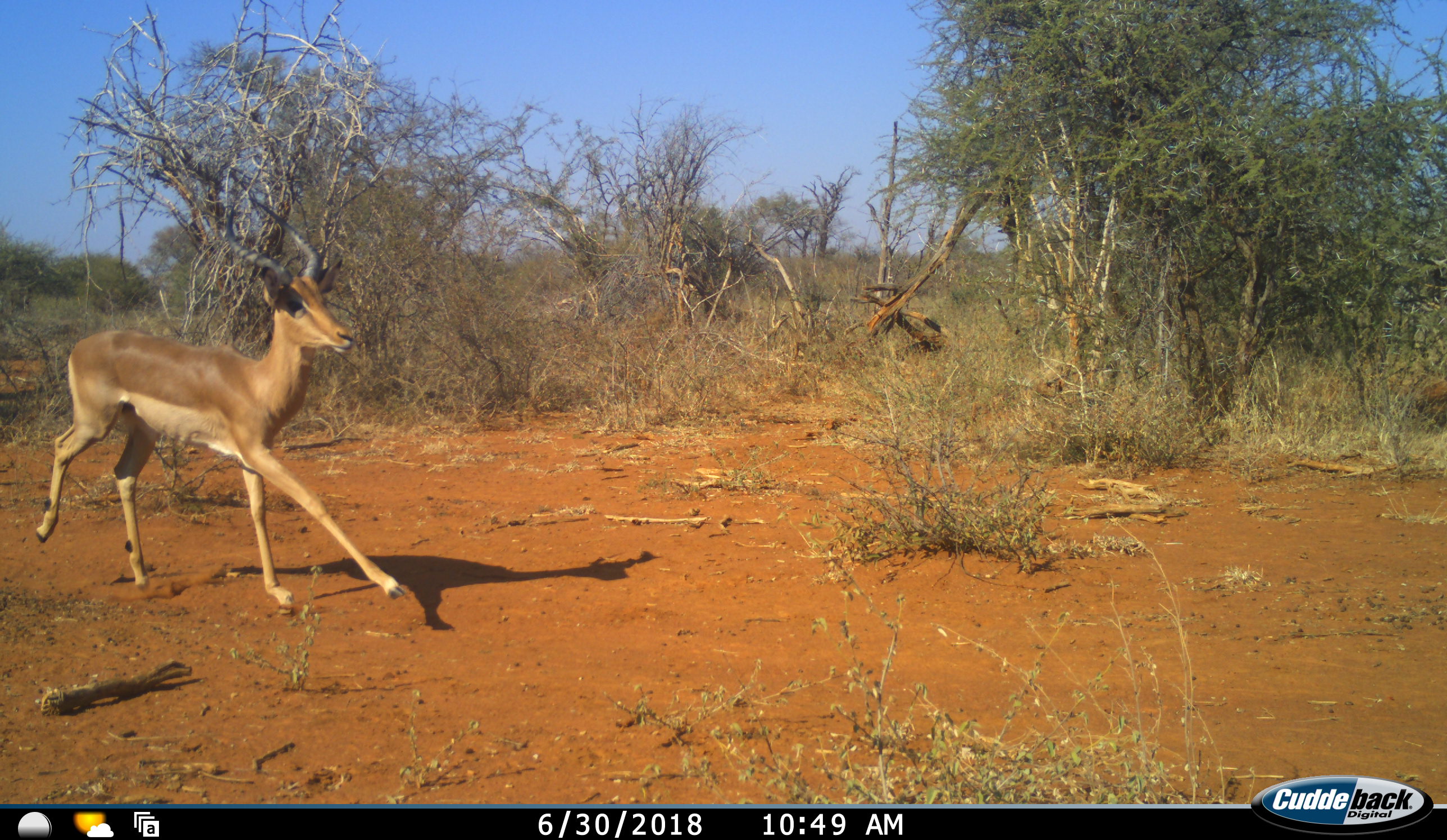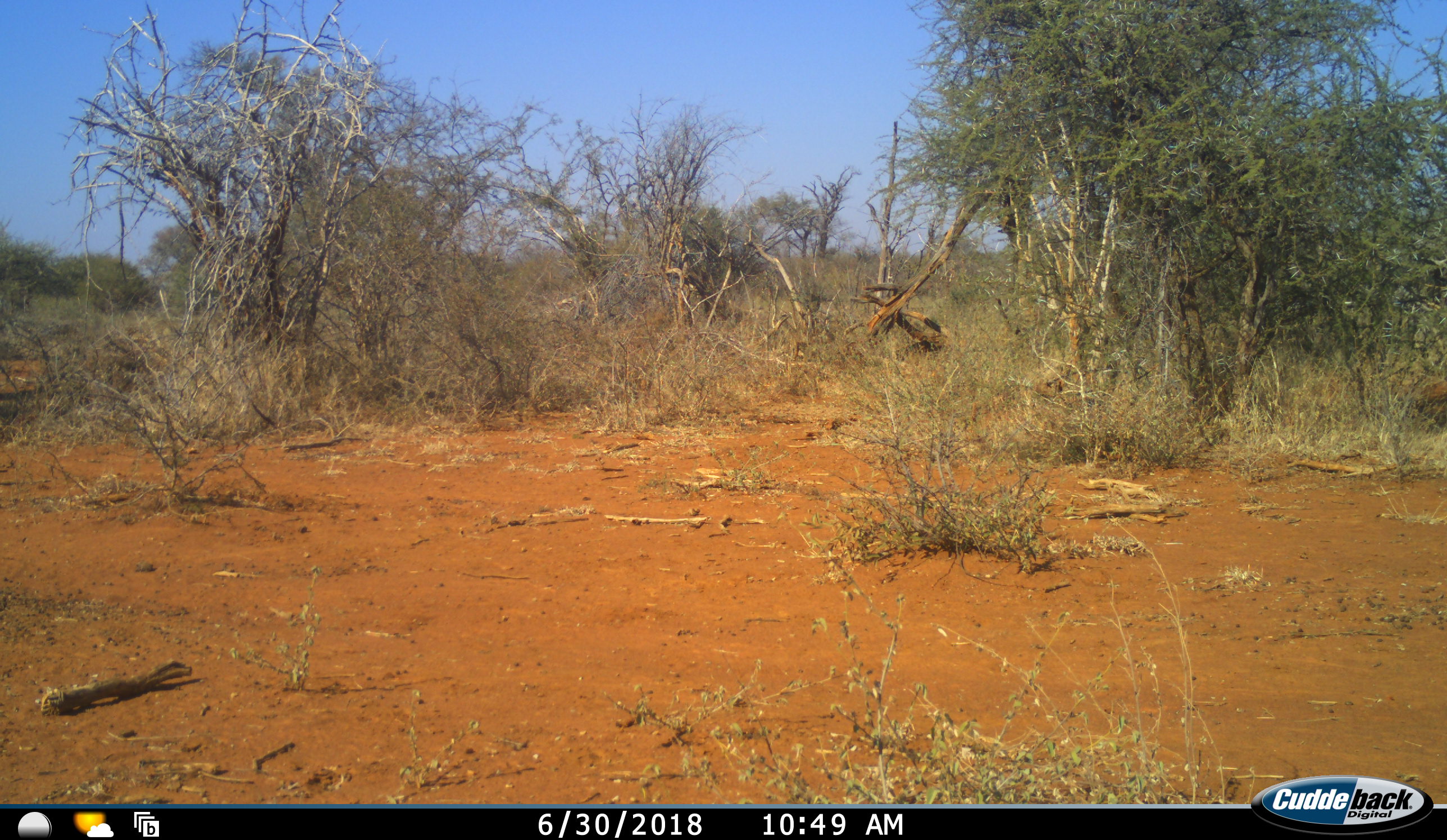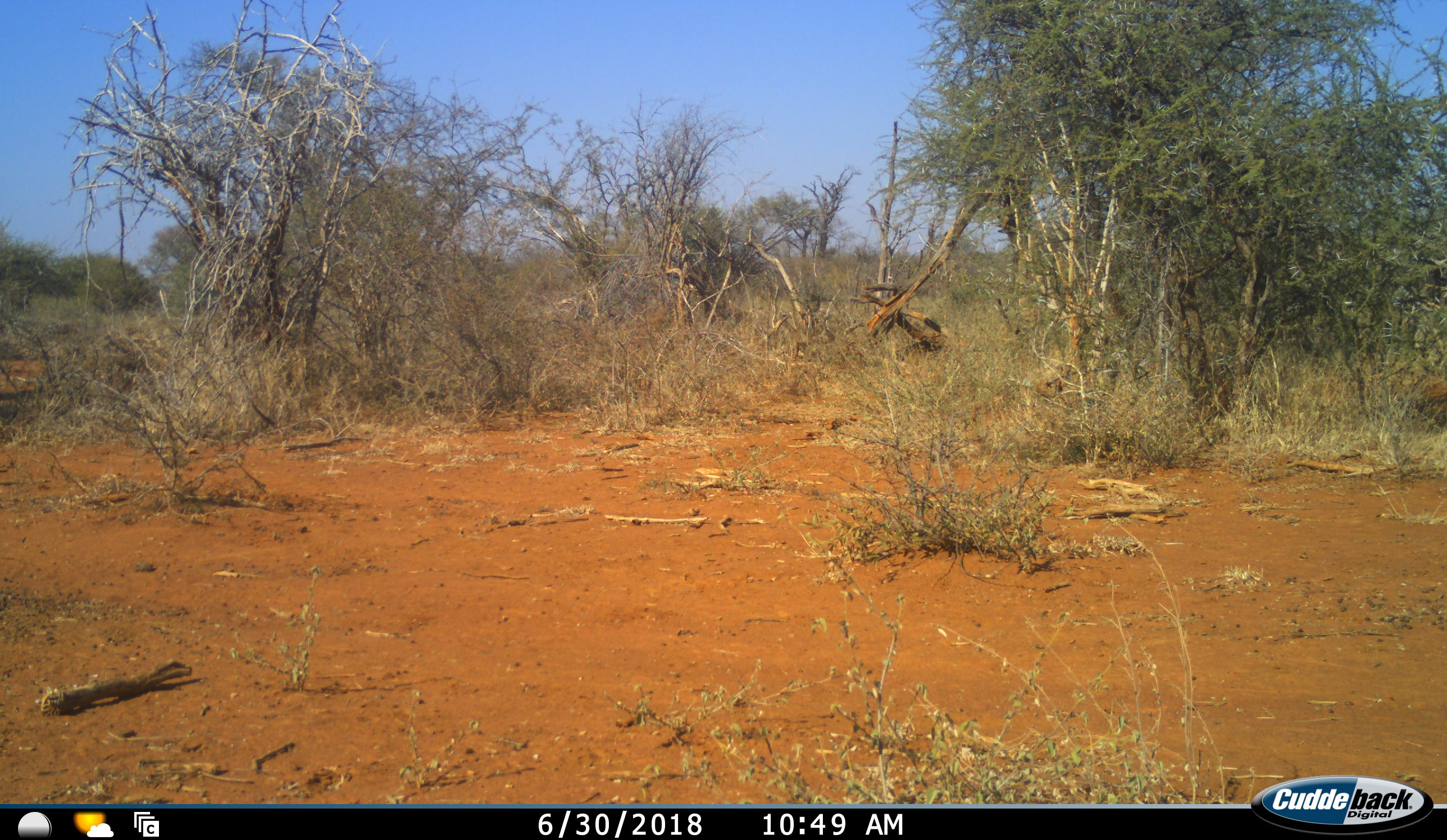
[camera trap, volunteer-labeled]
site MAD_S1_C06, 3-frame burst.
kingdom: Animalia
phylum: Chordata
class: Mammalia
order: Artiodactyla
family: Bovidae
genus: Aepyceros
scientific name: Aepyceros melampus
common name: impala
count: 1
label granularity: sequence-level